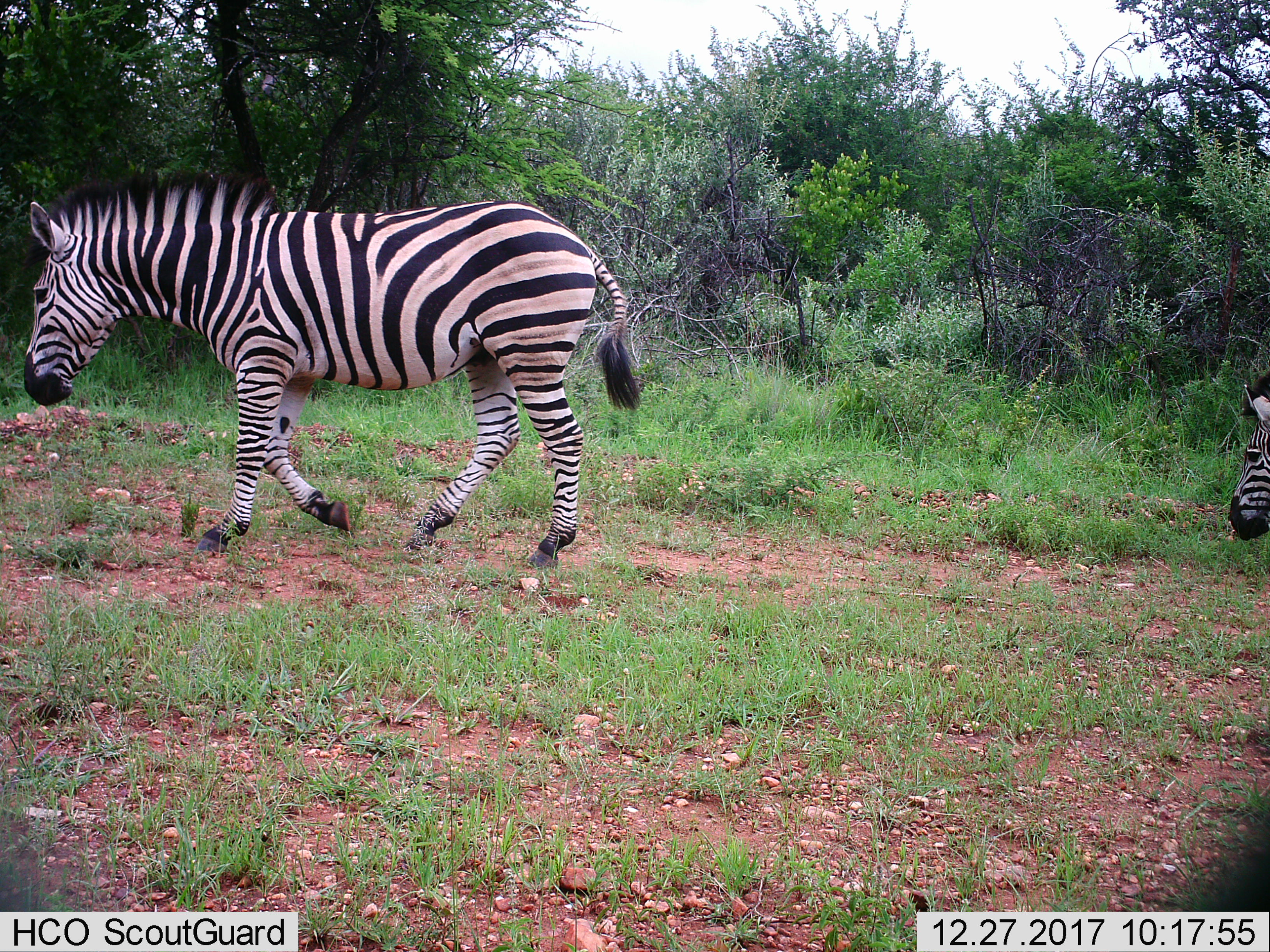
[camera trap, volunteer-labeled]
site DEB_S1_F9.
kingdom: Animalia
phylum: Chordata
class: Mammalia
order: Perissodactyla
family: Equidae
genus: Equus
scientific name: Equus quagga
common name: plains zebra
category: zebraplains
Zebraplains (plains zebra) (Equus quagga), count 2. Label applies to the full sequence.